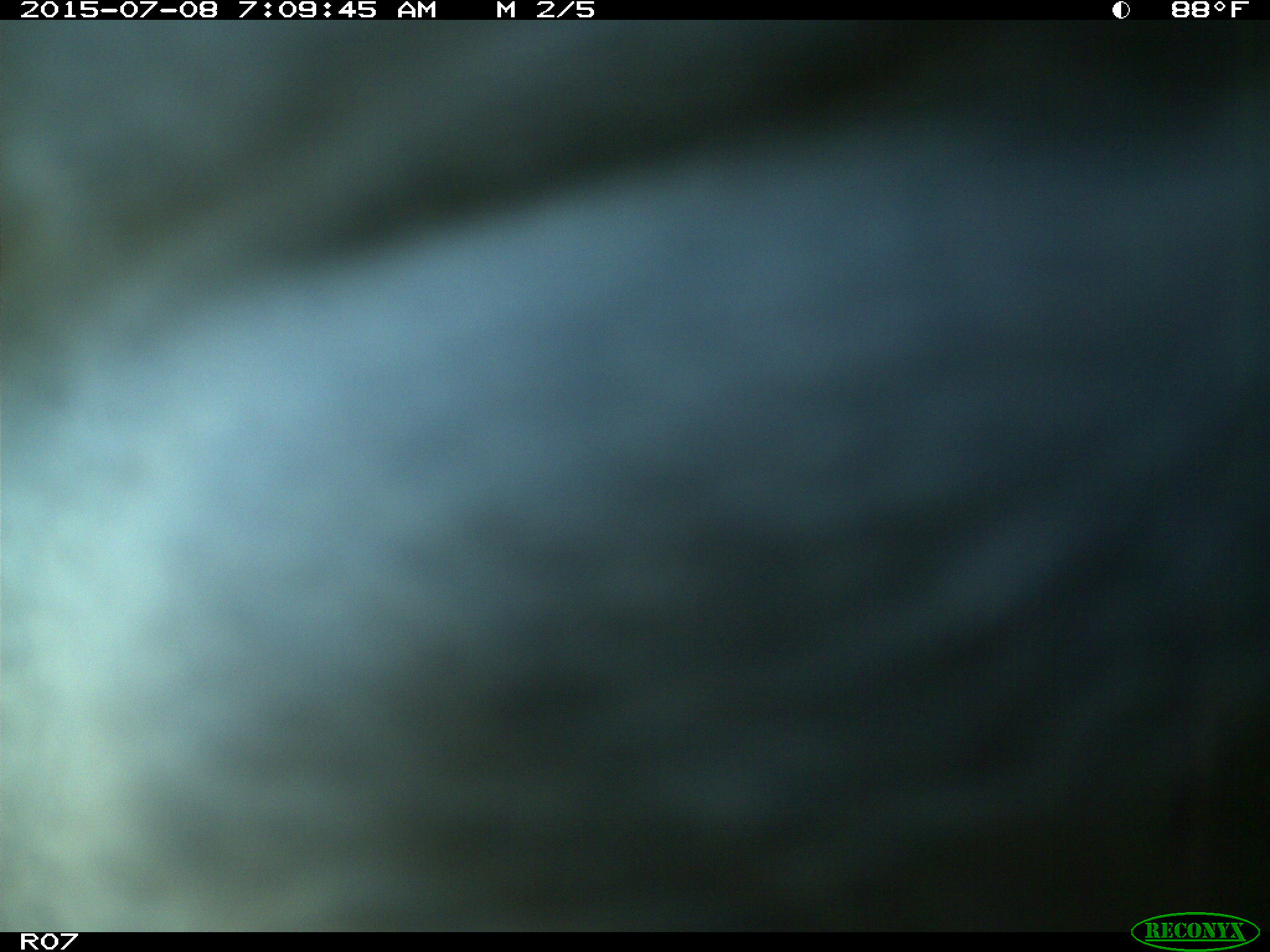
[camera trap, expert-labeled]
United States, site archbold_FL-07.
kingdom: Animalia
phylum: Chordata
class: Mammalia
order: Artiodactyla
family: Bovidae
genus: Bos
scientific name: Bos taurus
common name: domestic cow